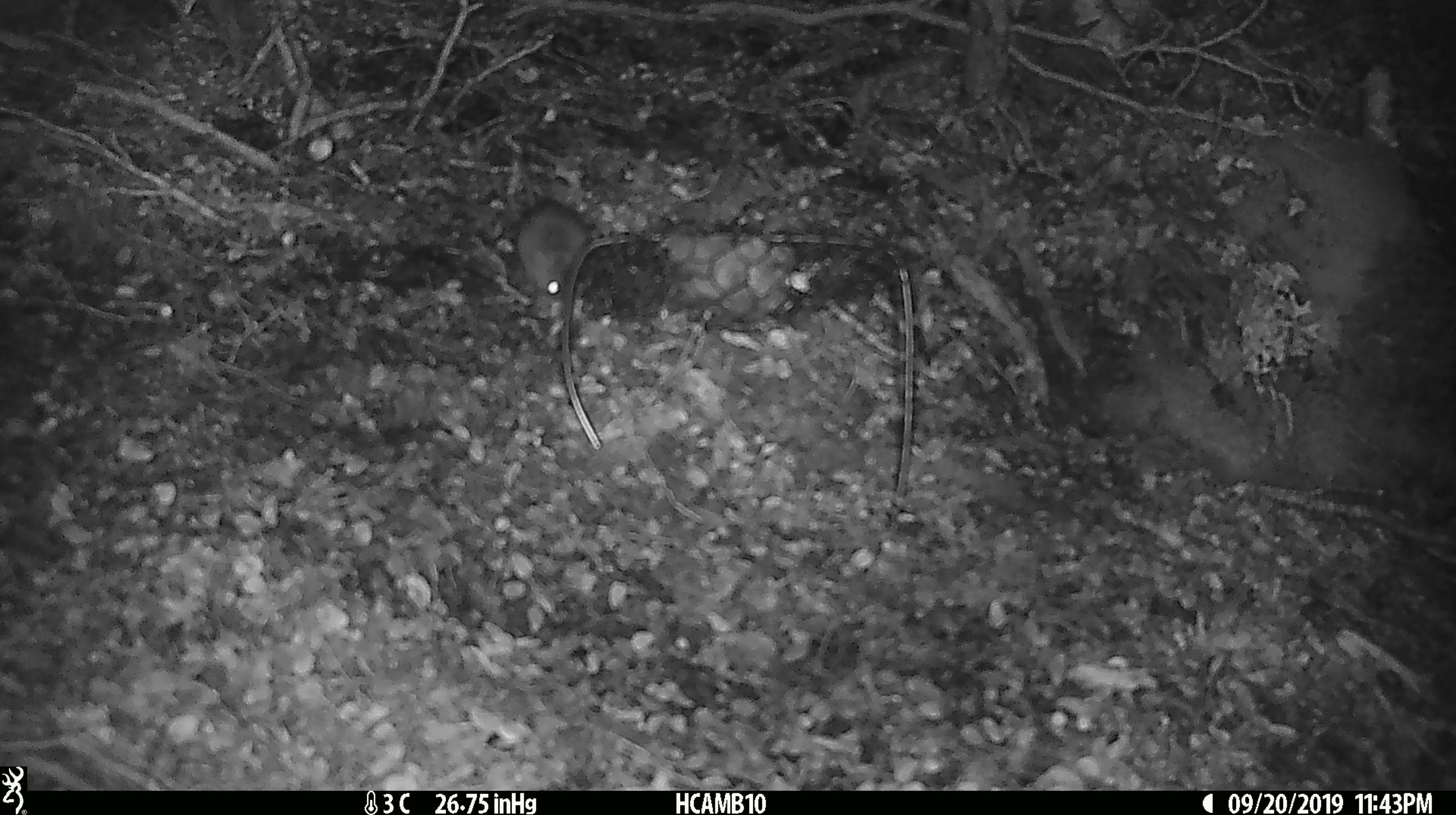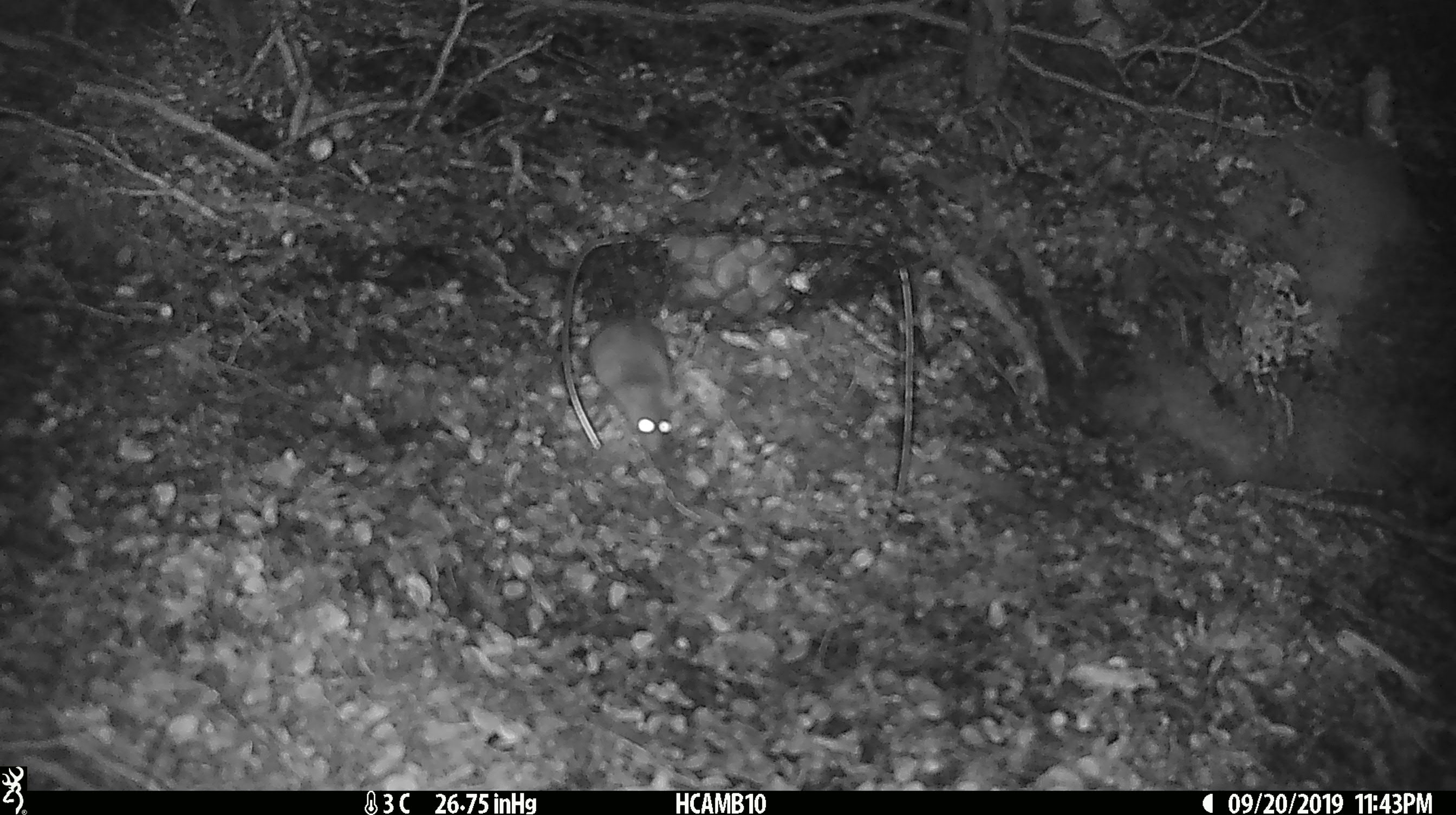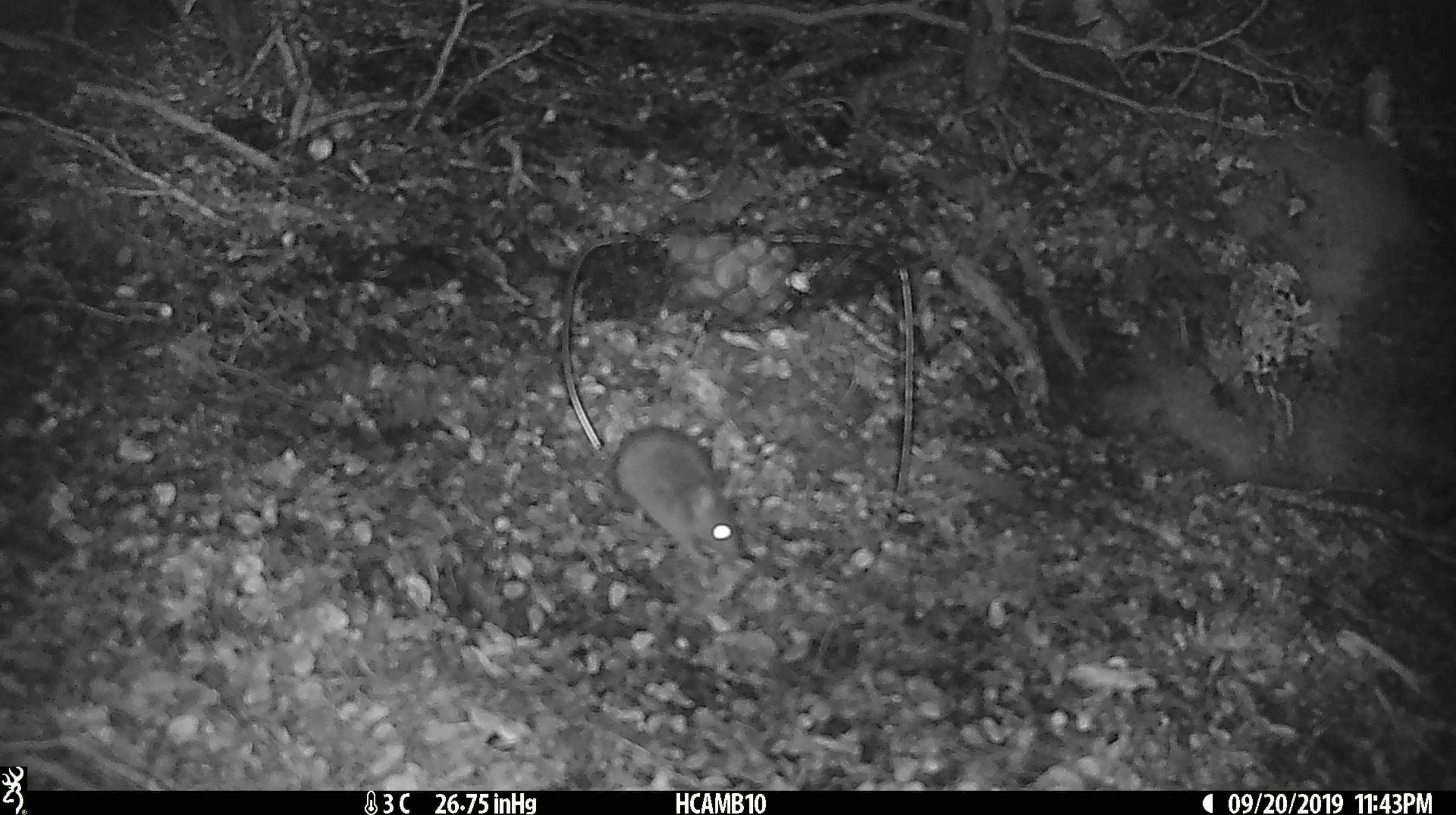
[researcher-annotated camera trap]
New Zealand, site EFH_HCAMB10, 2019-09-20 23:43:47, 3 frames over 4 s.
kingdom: Animalia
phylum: Chordata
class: Mammalia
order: Rodentia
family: Muridae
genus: Mus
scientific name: Mus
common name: mouse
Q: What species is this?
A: Mouse (Mus).